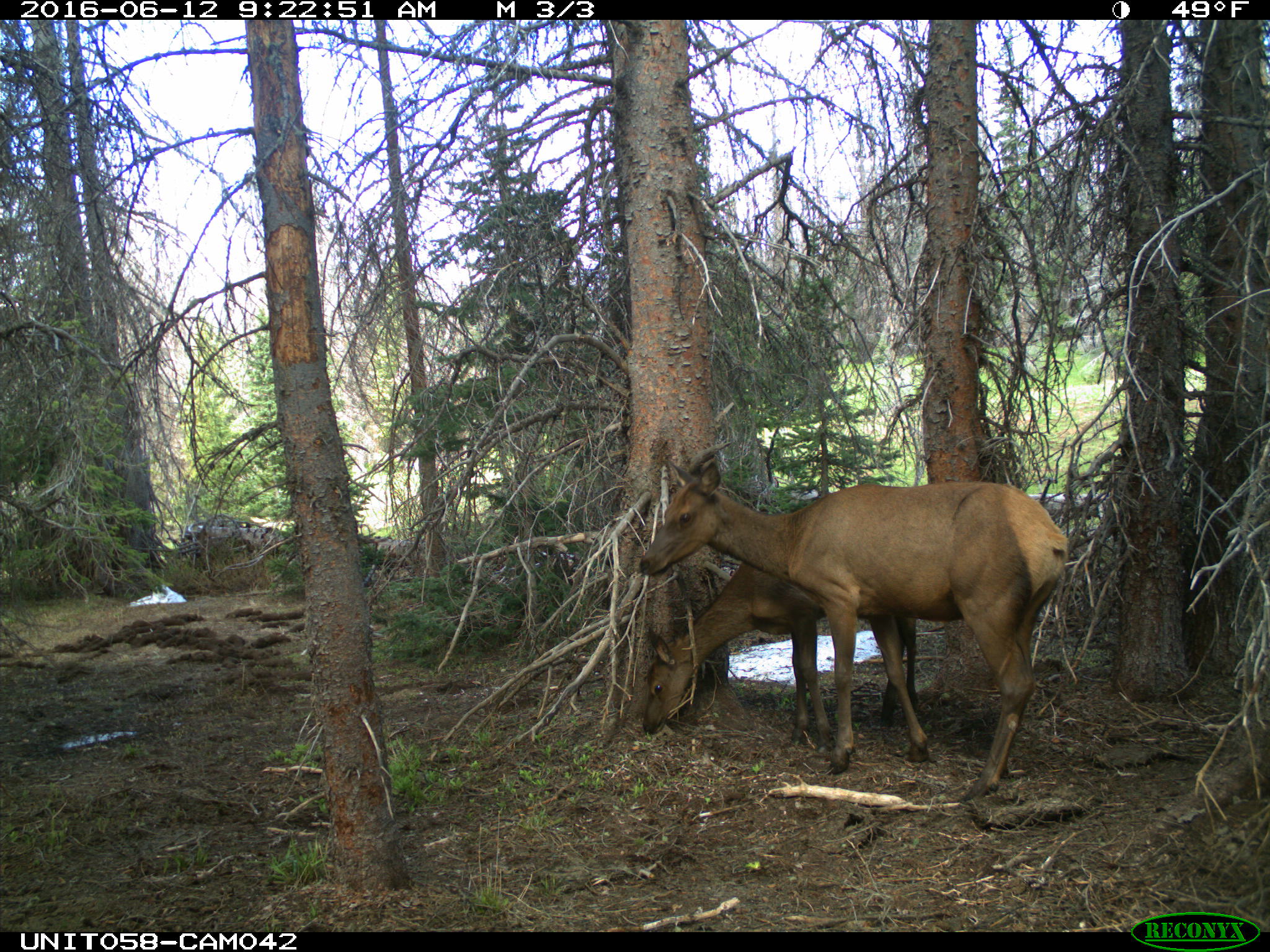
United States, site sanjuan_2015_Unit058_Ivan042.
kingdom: Animalia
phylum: Chordata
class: Mammalia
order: Artiodactyla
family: Cervidae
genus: Cervus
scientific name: Cervus elaphus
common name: red deer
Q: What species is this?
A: Cervus elaphus (red deer).